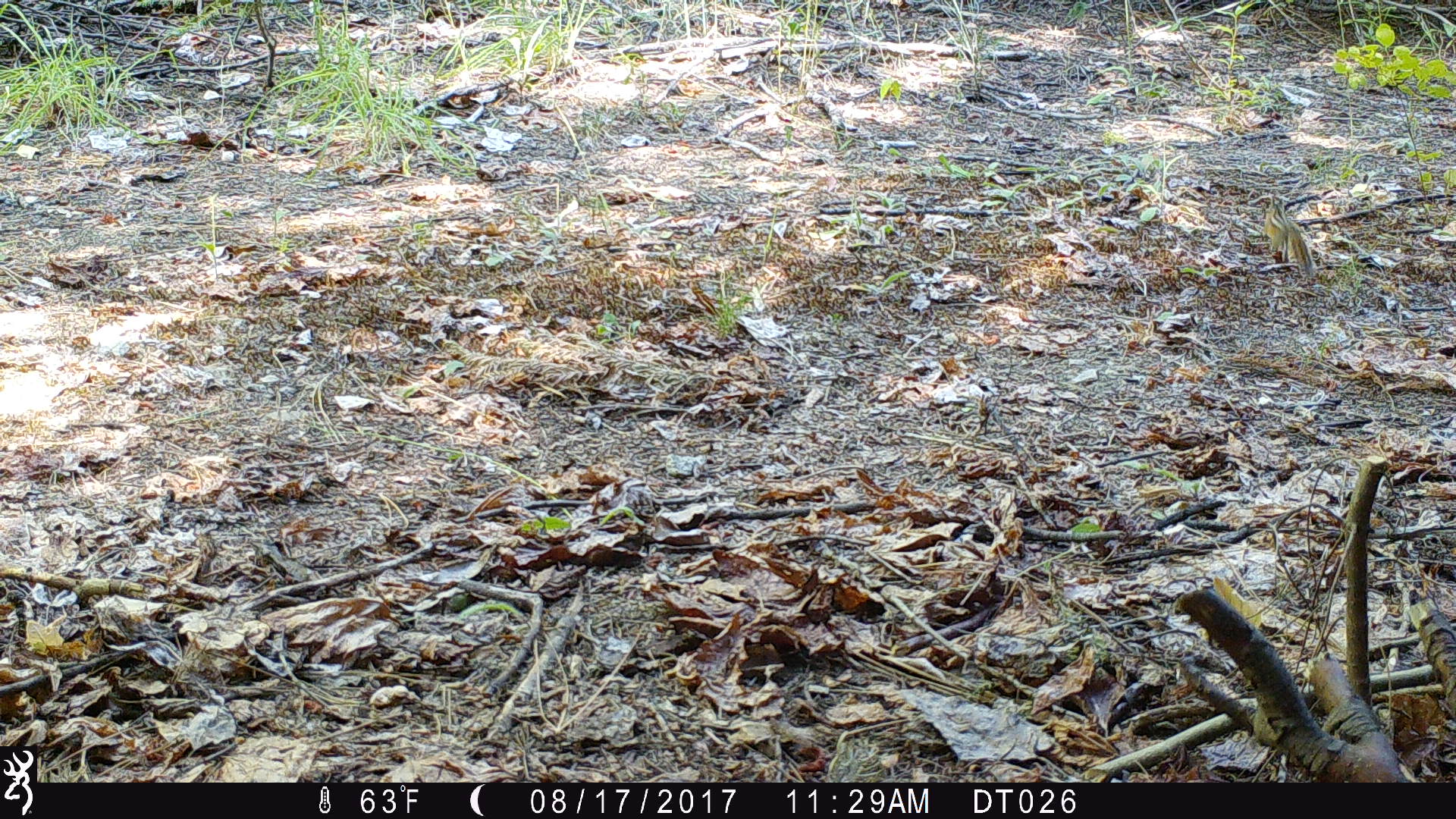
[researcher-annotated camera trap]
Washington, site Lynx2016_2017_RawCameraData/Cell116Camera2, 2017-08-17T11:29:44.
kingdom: Animalia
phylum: Chordata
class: Mammalia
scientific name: Mammalia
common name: small mammal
Small mammal (Mammalia). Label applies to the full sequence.